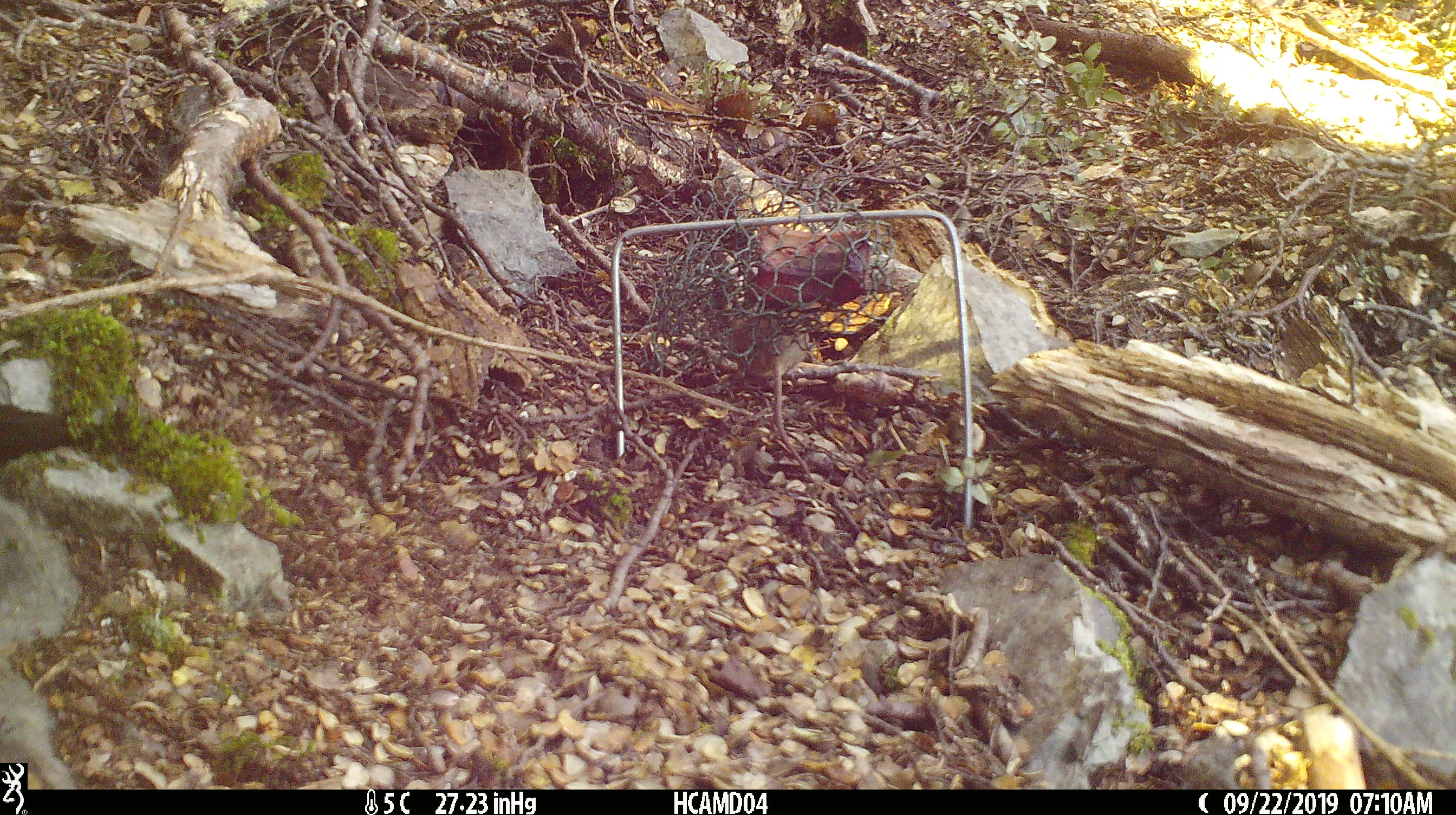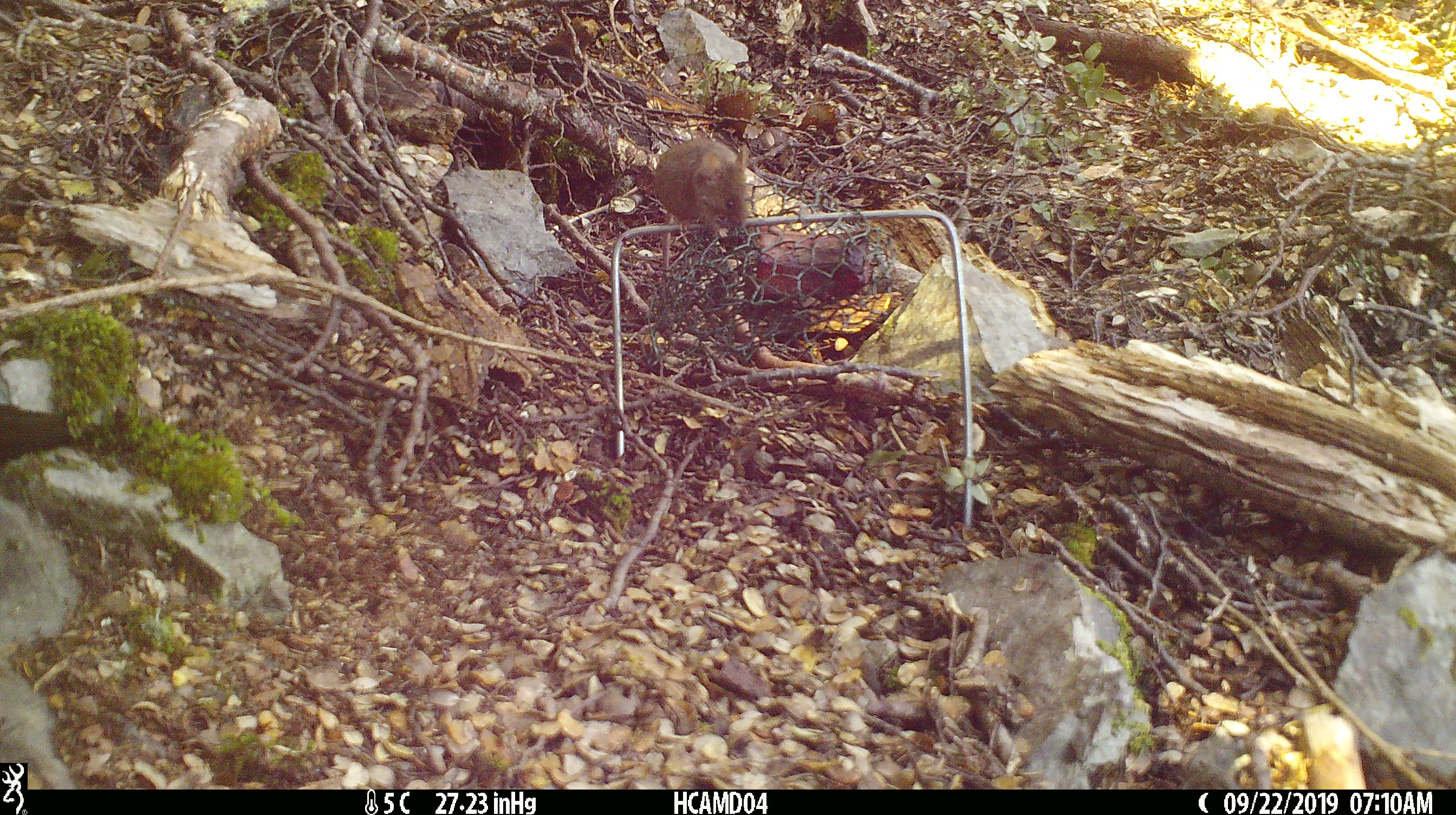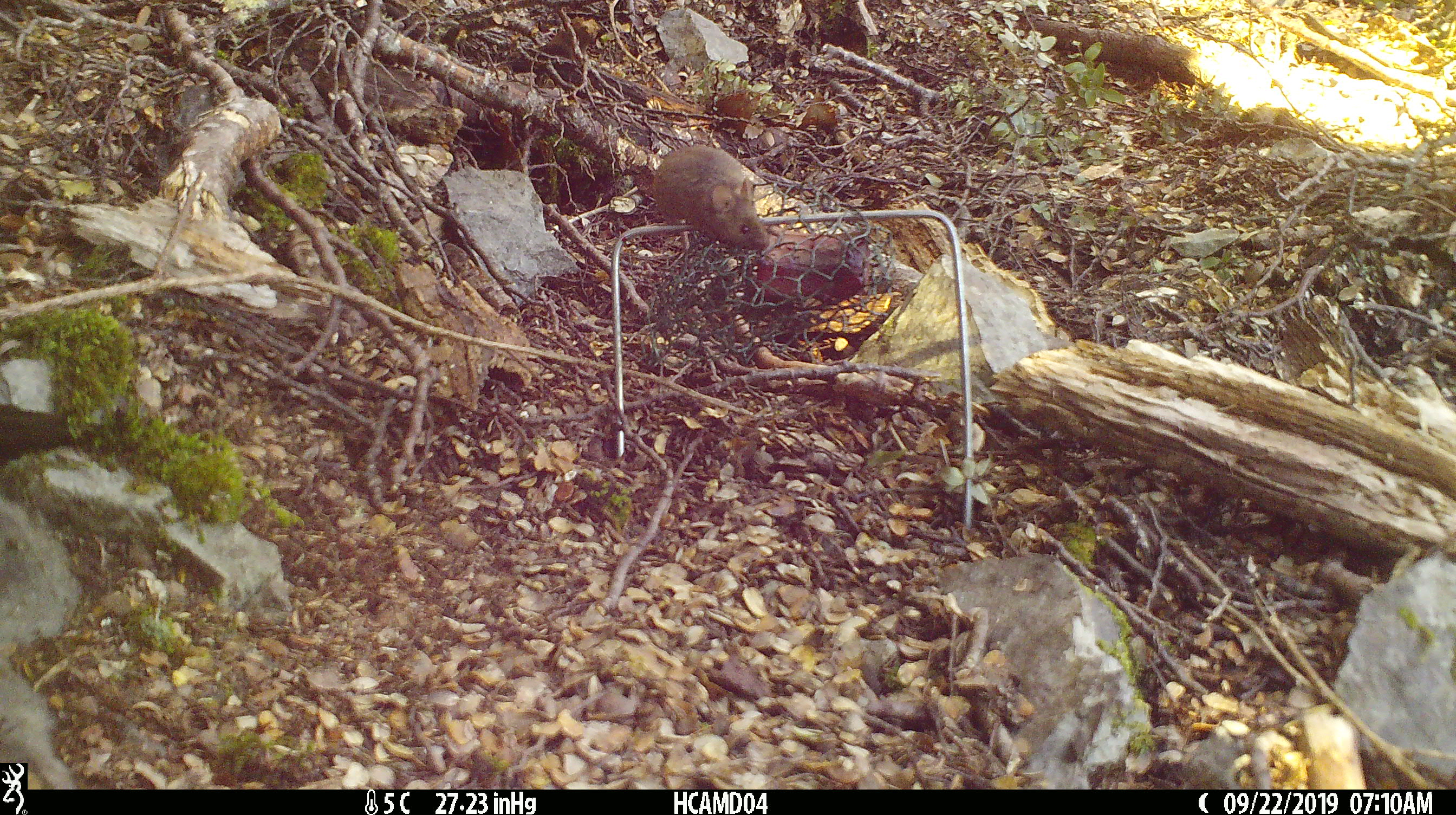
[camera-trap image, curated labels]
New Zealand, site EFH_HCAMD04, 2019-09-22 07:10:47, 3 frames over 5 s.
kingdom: Animalia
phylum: Chordata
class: Mammalia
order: Rodentia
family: Muridae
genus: Mus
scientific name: Mus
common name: mouse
Mouse (Mus).